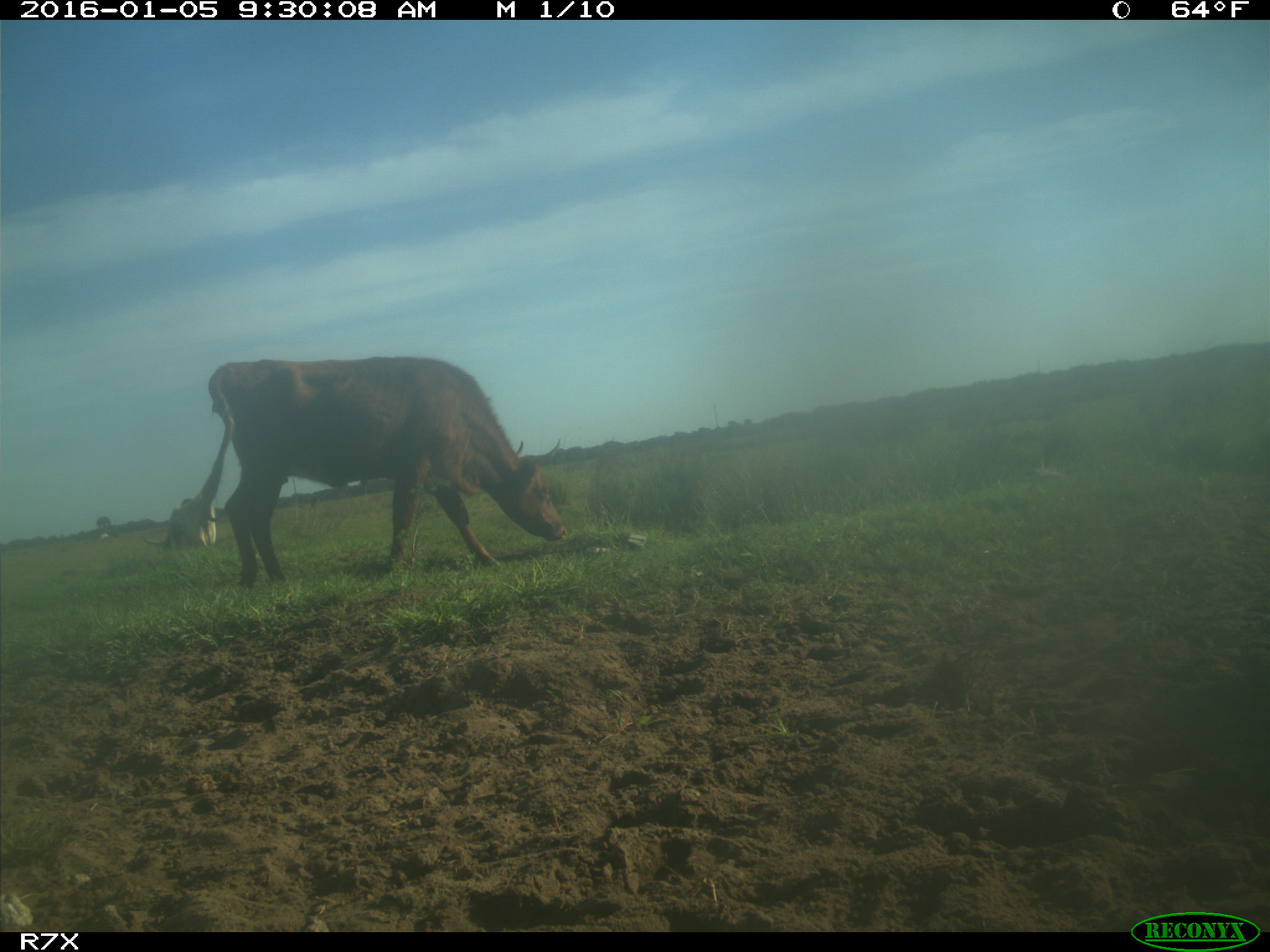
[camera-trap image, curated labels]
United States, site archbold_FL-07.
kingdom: Animalia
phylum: Chordata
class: Mammalia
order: Artiodactyla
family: Bovidae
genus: Bos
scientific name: Bos taurus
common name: domestic cow